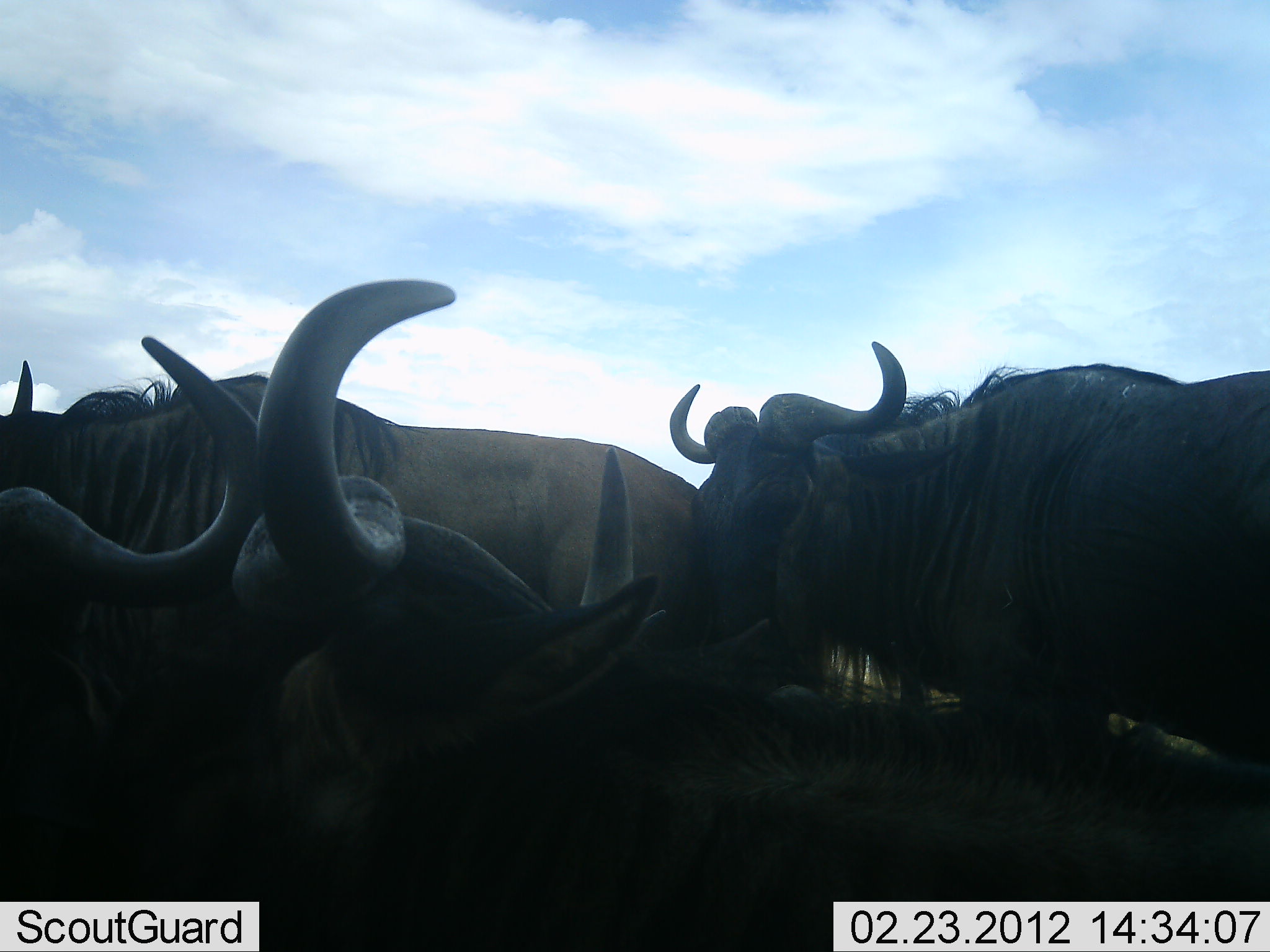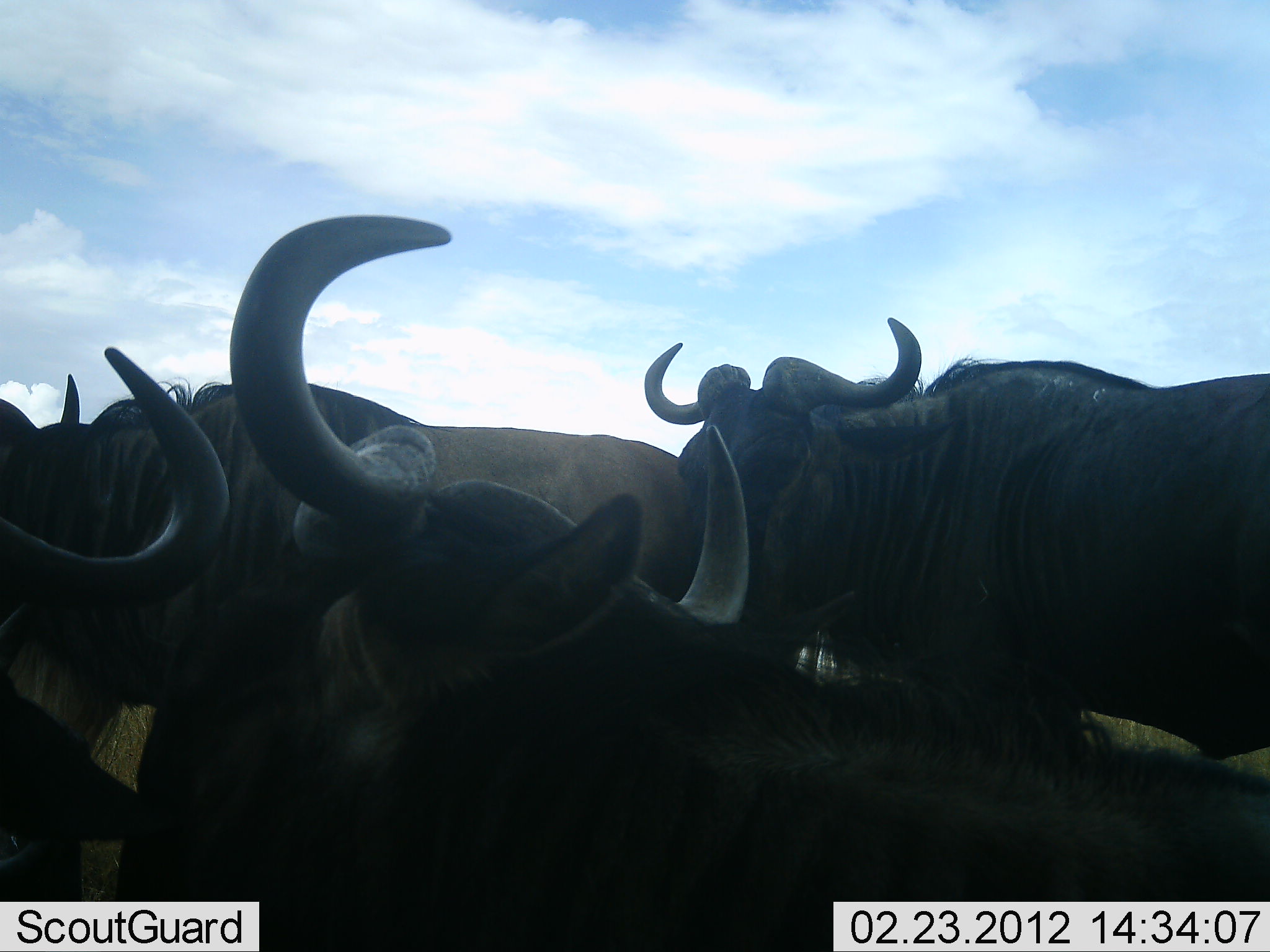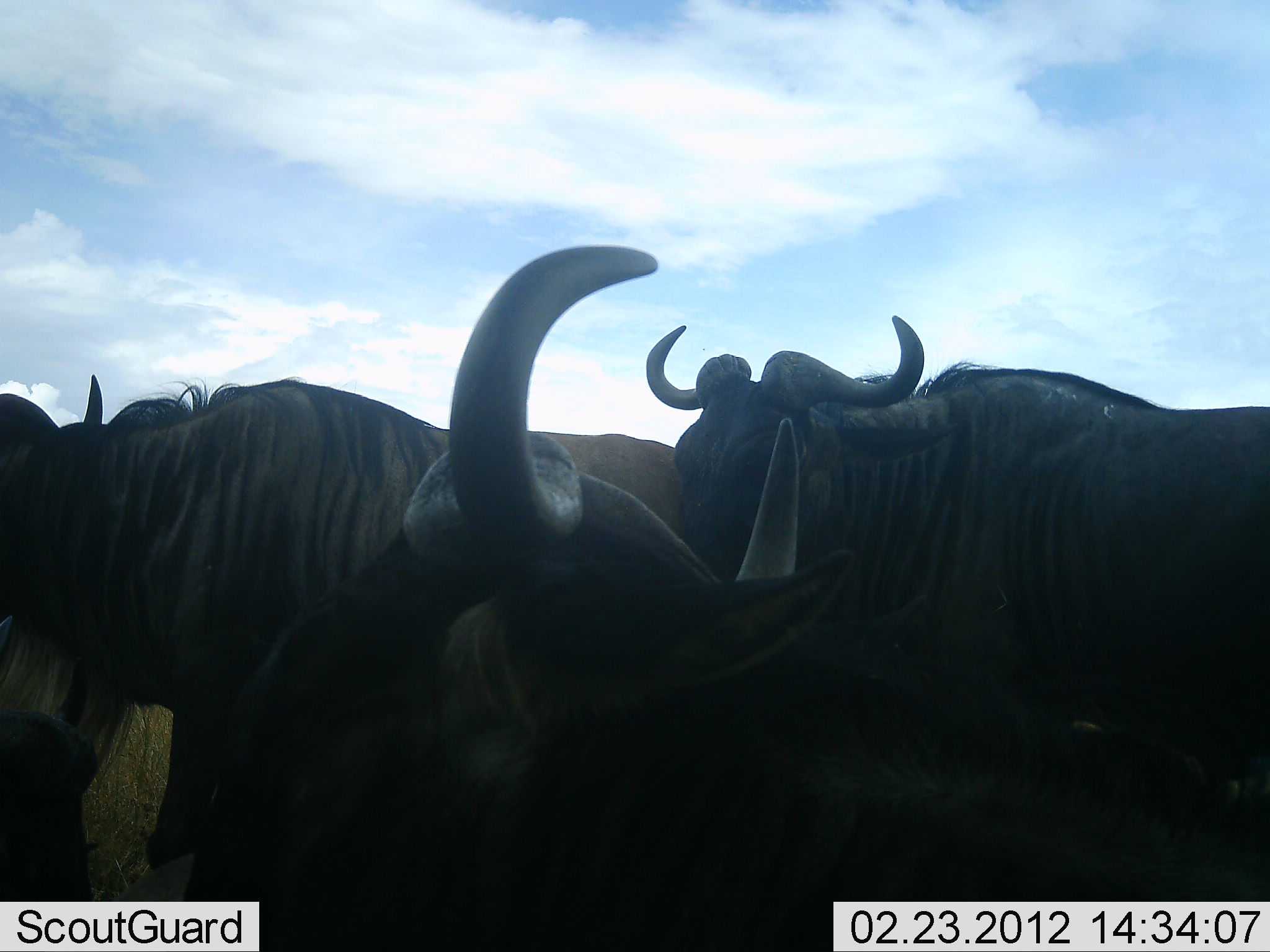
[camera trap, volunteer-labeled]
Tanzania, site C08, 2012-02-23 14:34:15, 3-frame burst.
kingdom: Animalia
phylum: Chordata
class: Mammalia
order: Artiodactyla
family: Bovidae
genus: Connochaetes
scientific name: Connochaetes taurinus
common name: blue wildebeest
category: wildebeest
Wildebeest (blue wildebeest) (Connochaetes taurinus), count 4. Behavior (volunteer vote fractions): standing 75%, resting 47%, moving 12%, interacting 22%. Young present (vote fraction): 0%. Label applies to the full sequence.